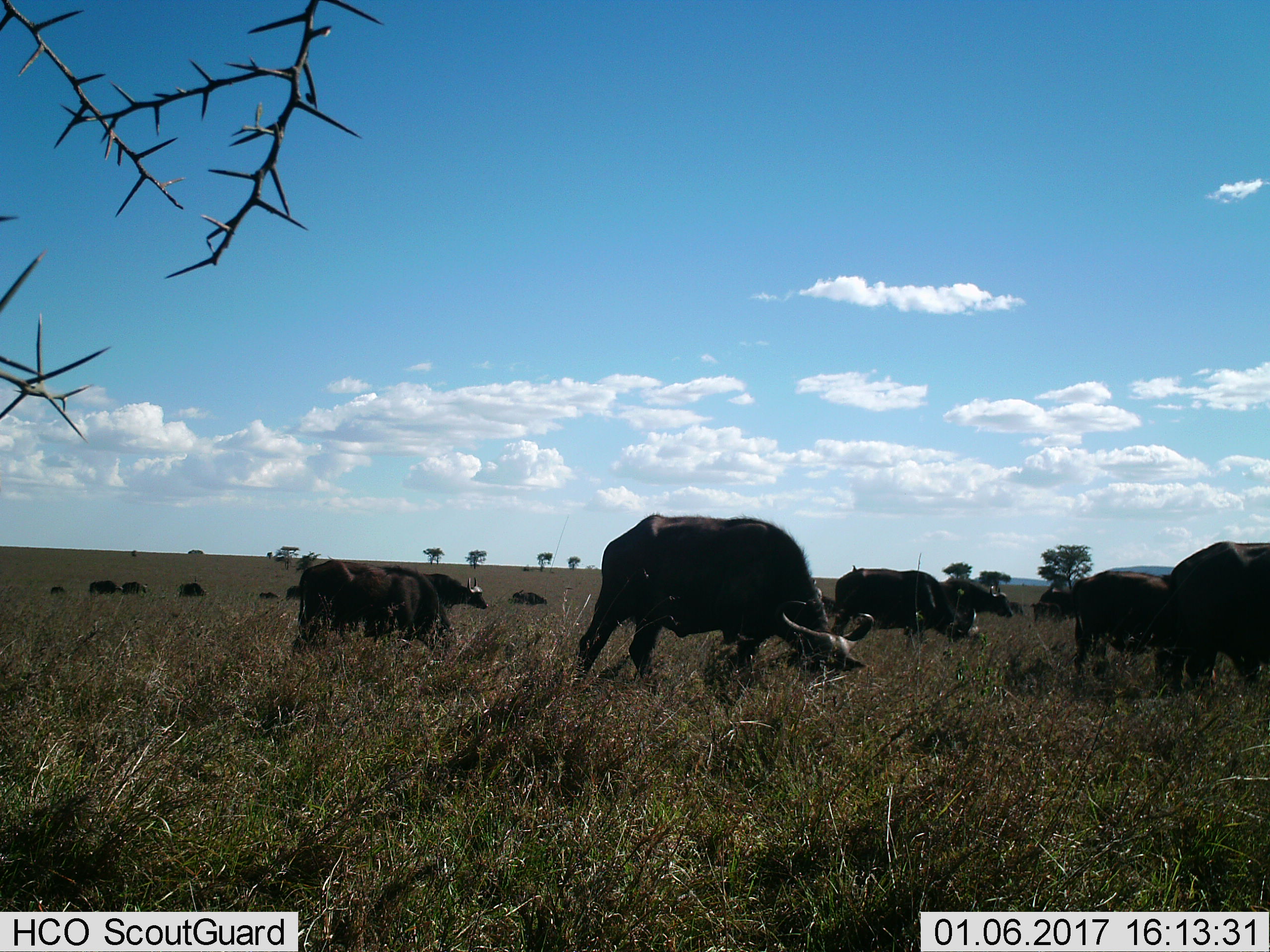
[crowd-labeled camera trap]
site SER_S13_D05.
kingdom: Animalia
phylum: Chordata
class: Mammalia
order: Artiodactyla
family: Bovidae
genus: Syncerus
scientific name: Syncerus caffer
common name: african buffalo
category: buffalo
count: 11-50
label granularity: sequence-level